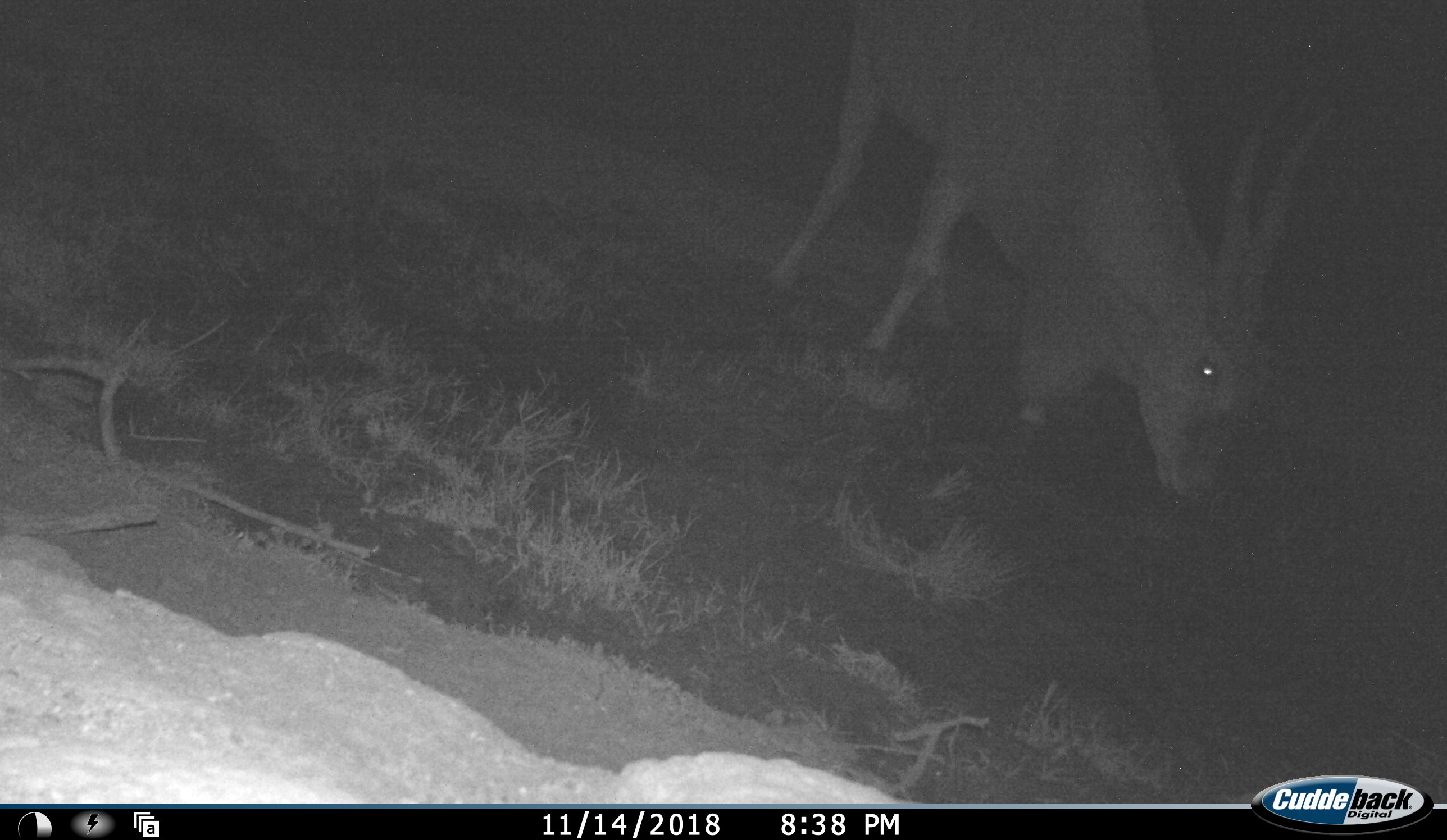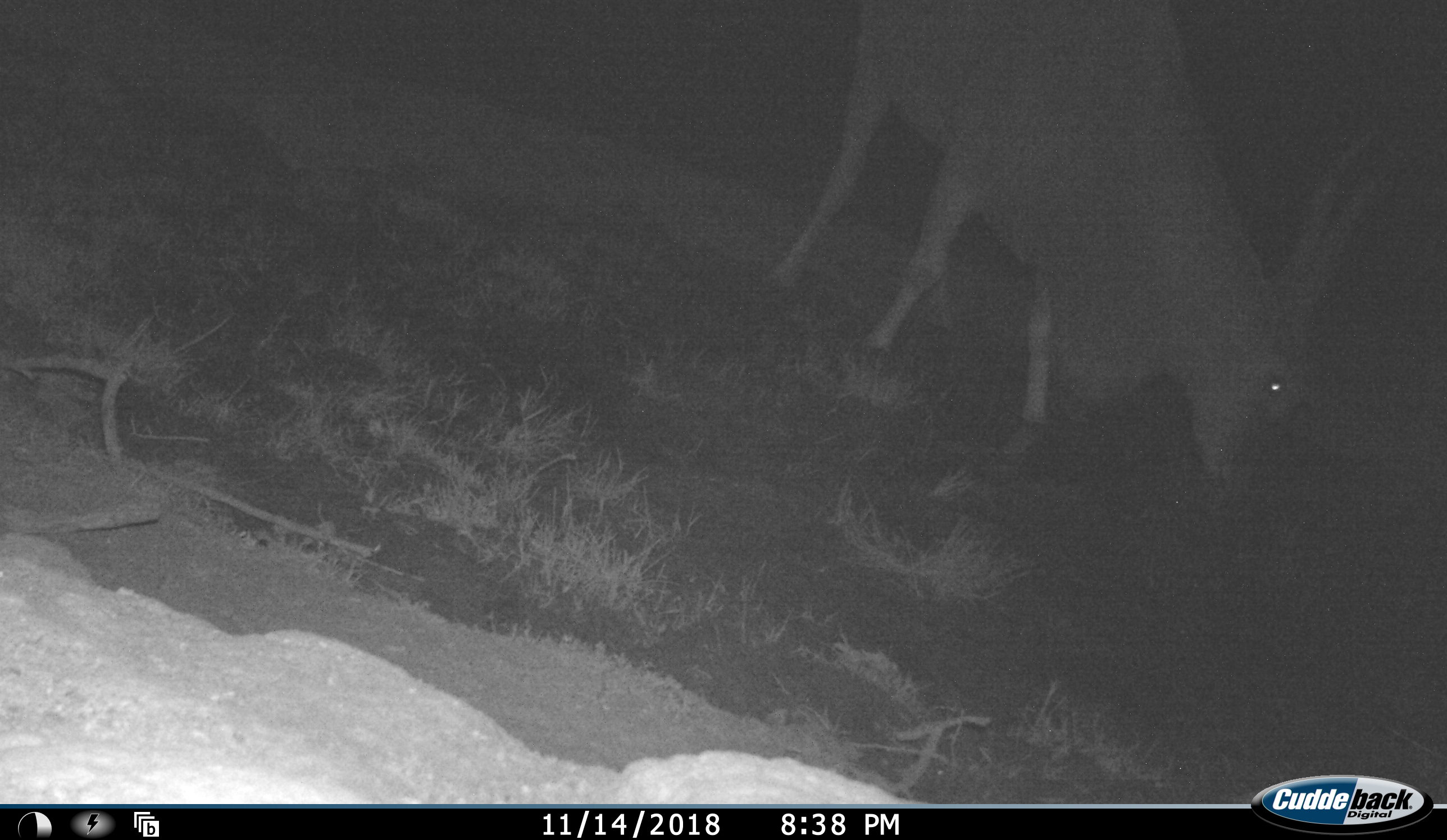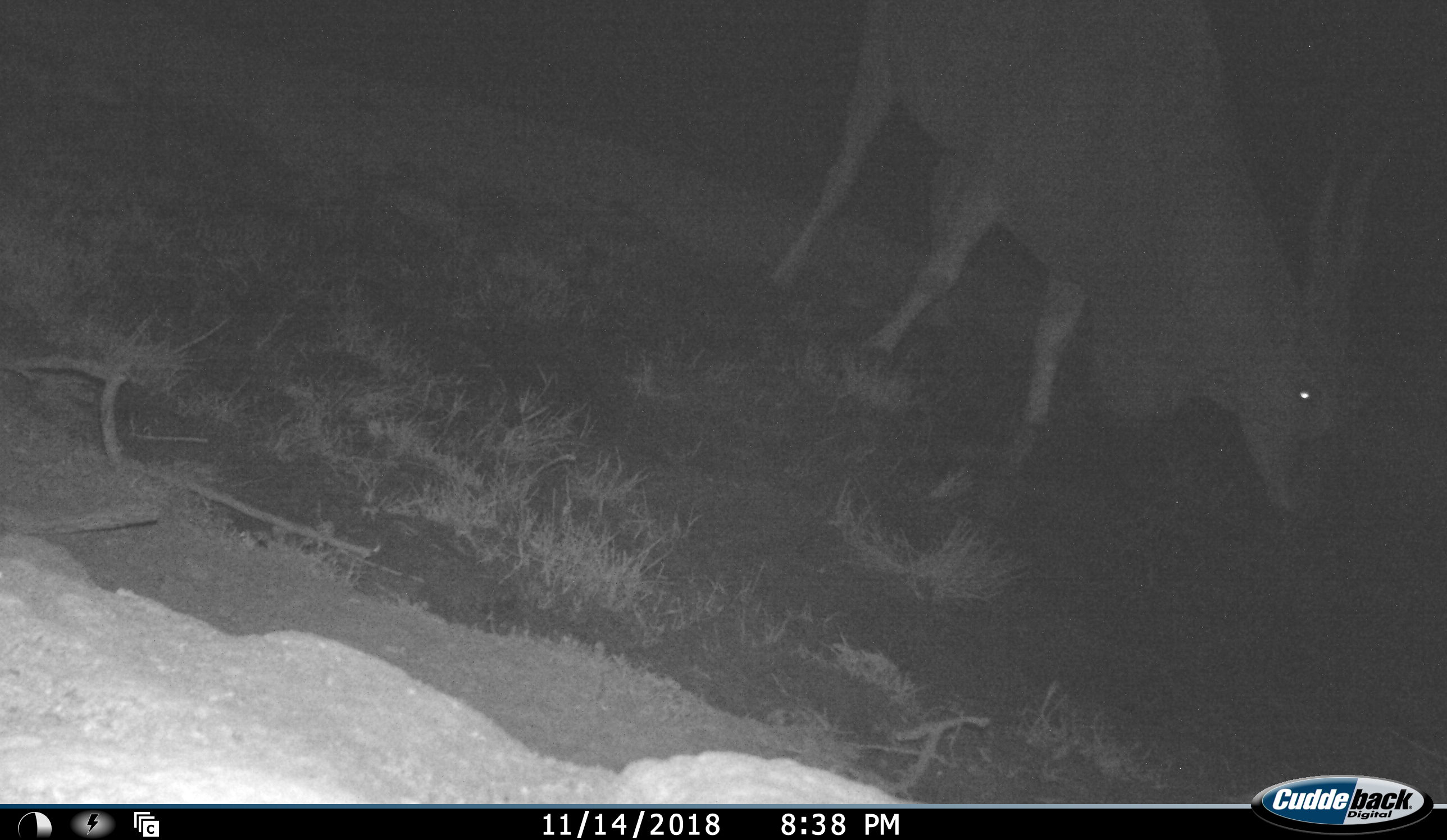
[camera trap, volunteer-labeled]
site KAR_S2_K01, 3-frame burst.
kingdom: Animalia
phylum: Chordata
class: Mammalia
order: Artiodactyla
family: Bovidae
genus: Tragelaphus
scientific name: Tragelaphus oryx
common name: eland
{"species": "eland (Tragelaphus oryx)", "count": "1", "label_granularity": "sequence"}